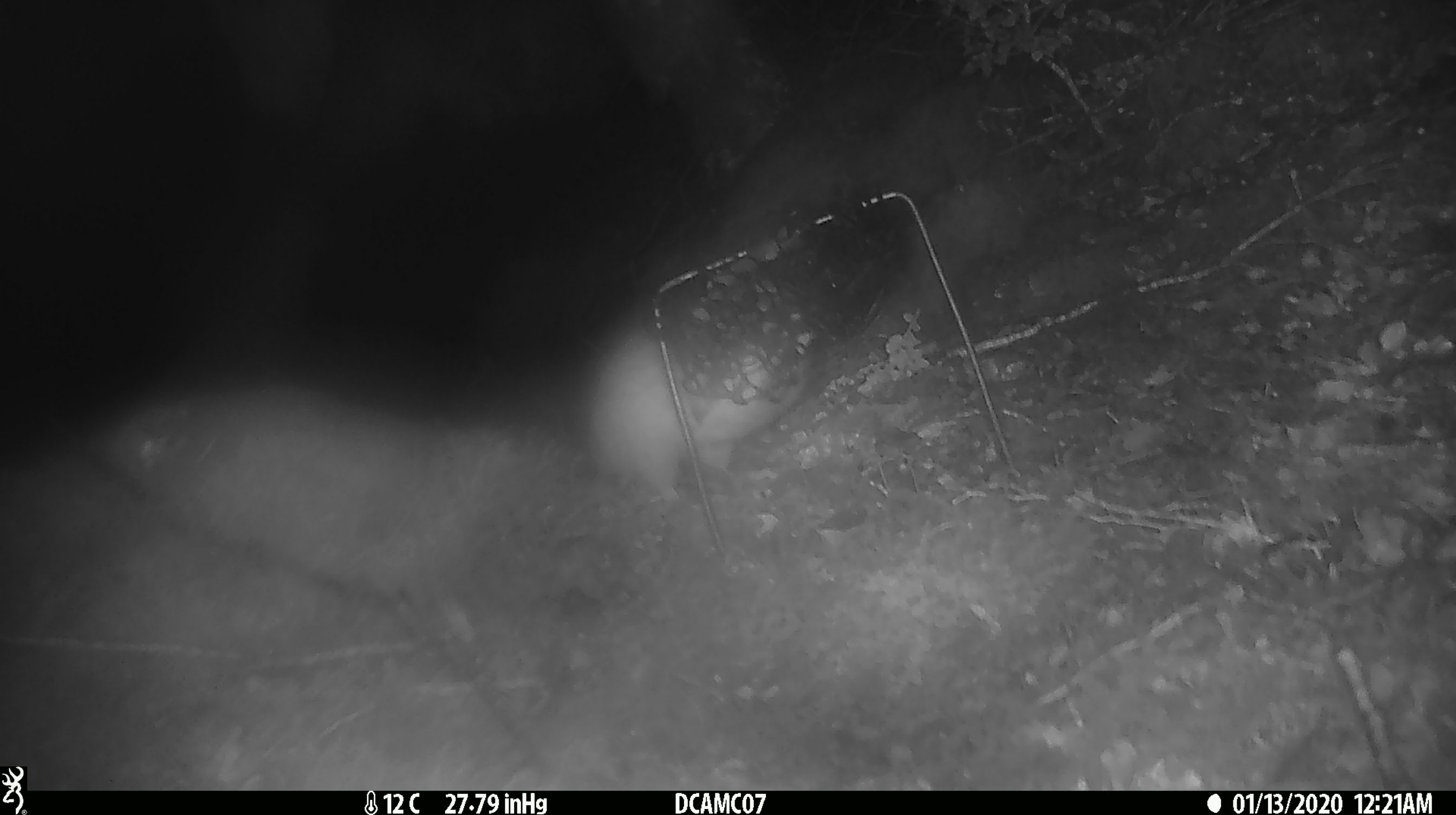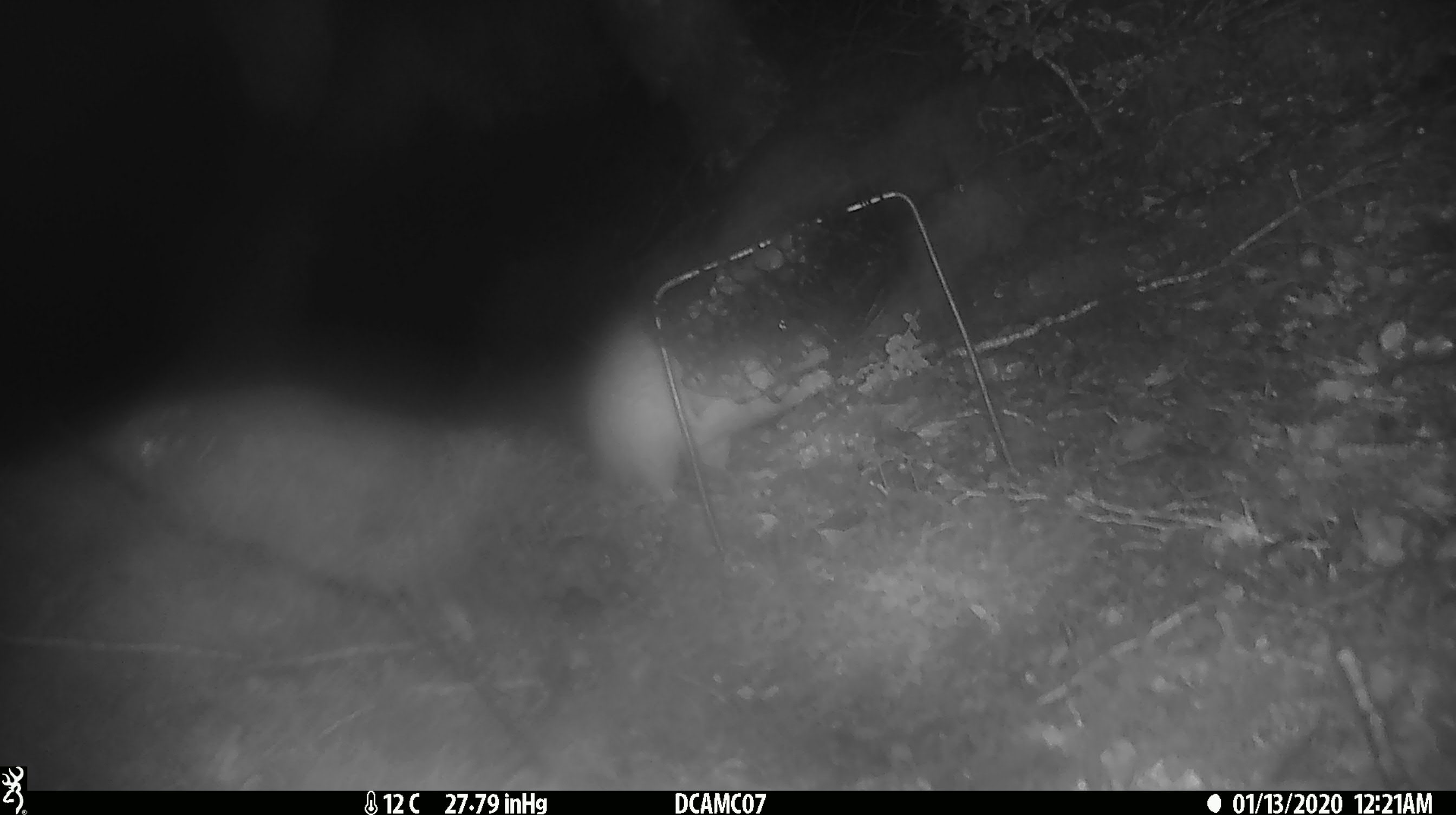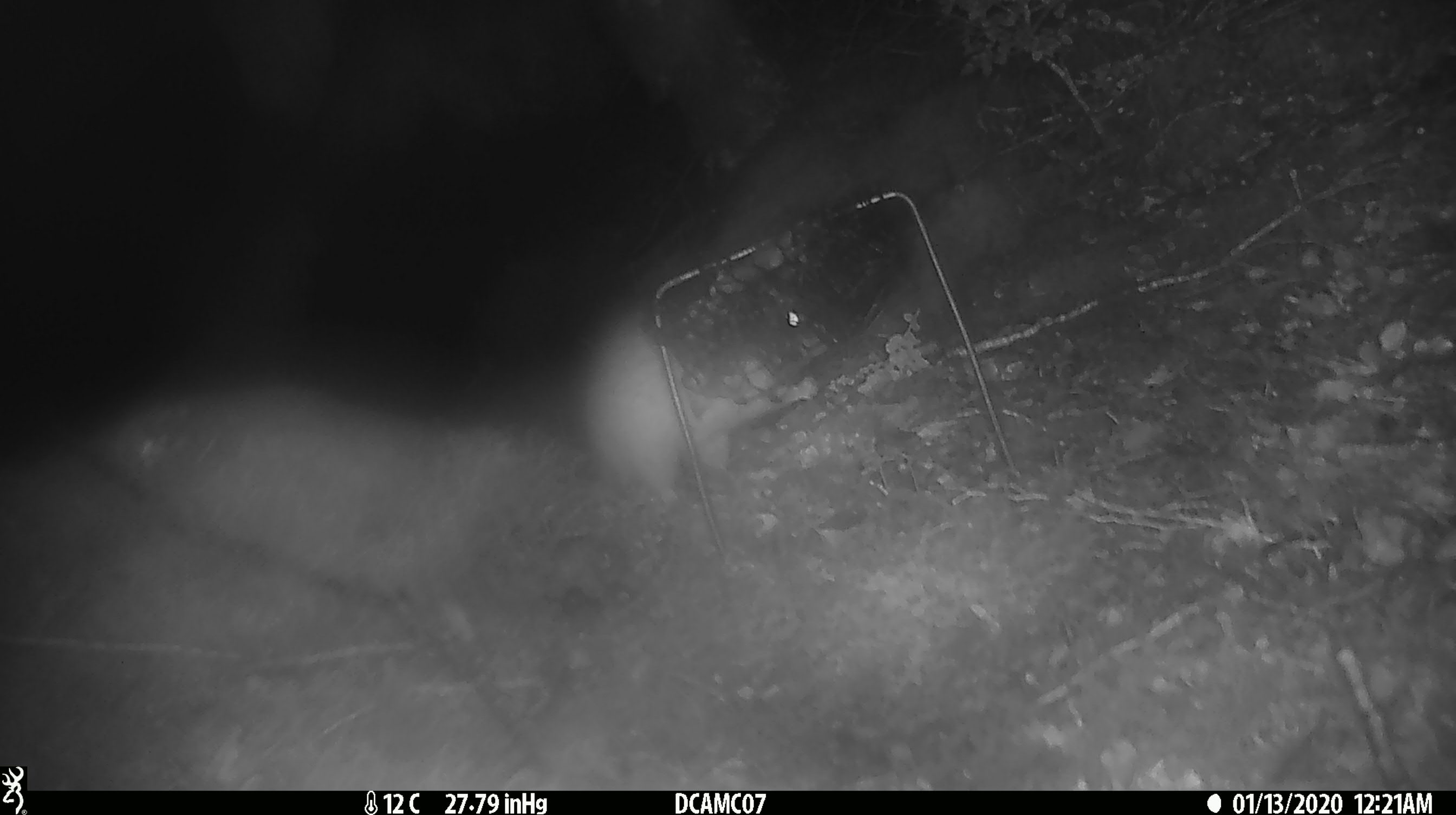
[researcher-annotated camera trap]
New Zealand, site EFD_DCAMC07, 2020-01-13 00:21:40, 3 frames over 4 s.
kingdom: Animalia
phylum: Chordata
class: Mammalia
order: Rodentia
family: Muridae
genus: Rattus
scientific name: Rattus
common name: rat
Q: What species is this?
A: Rat (Rattus).